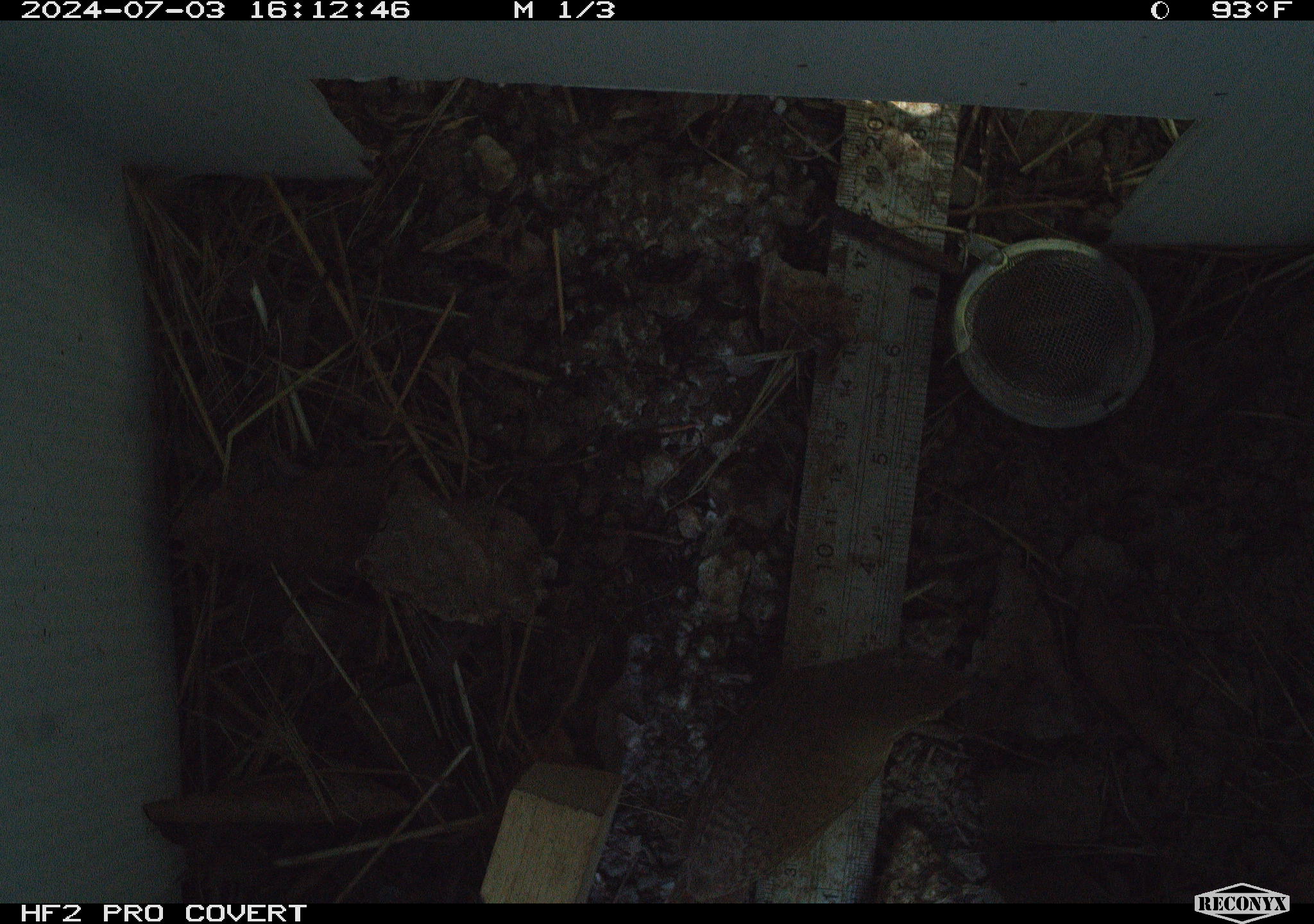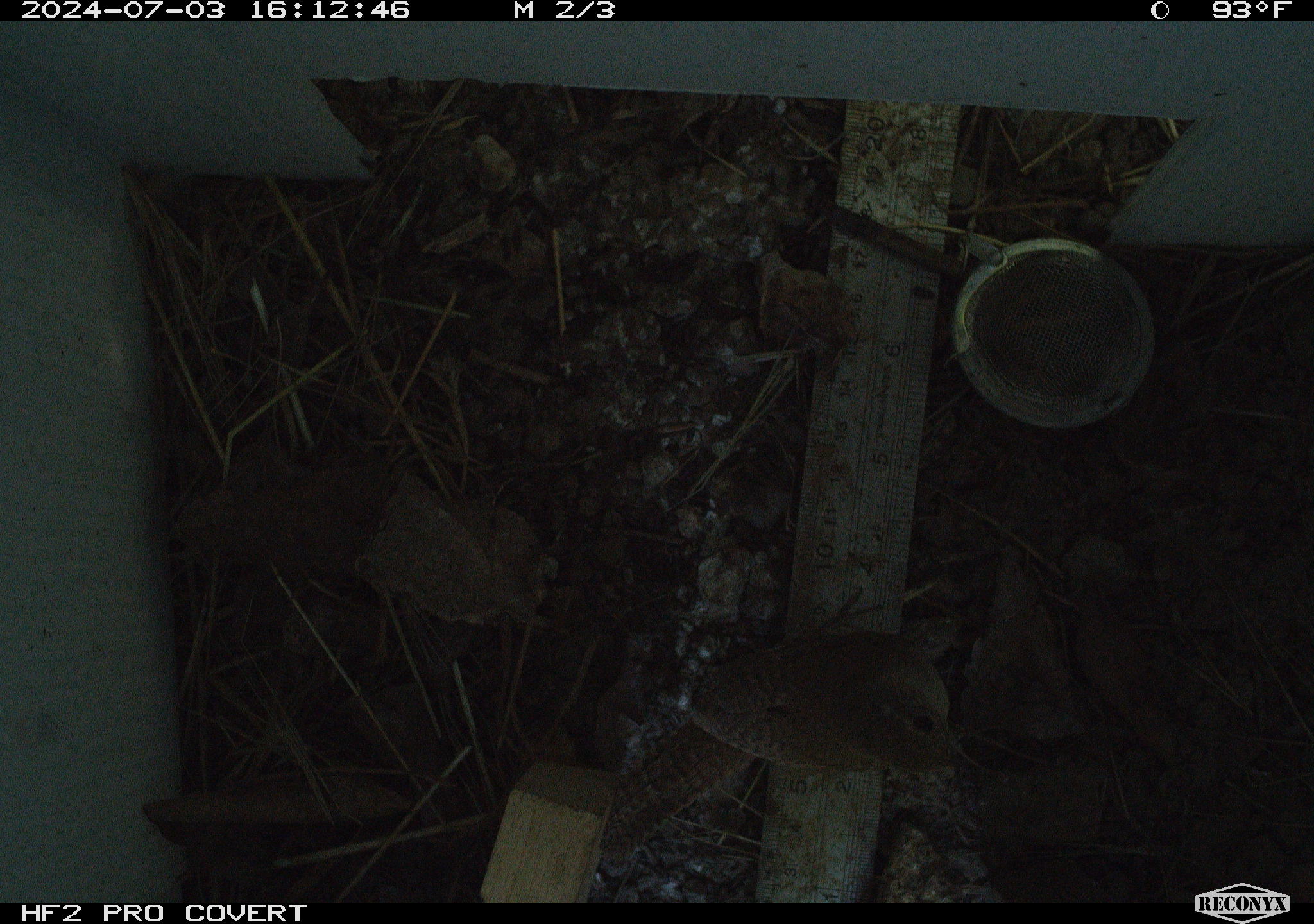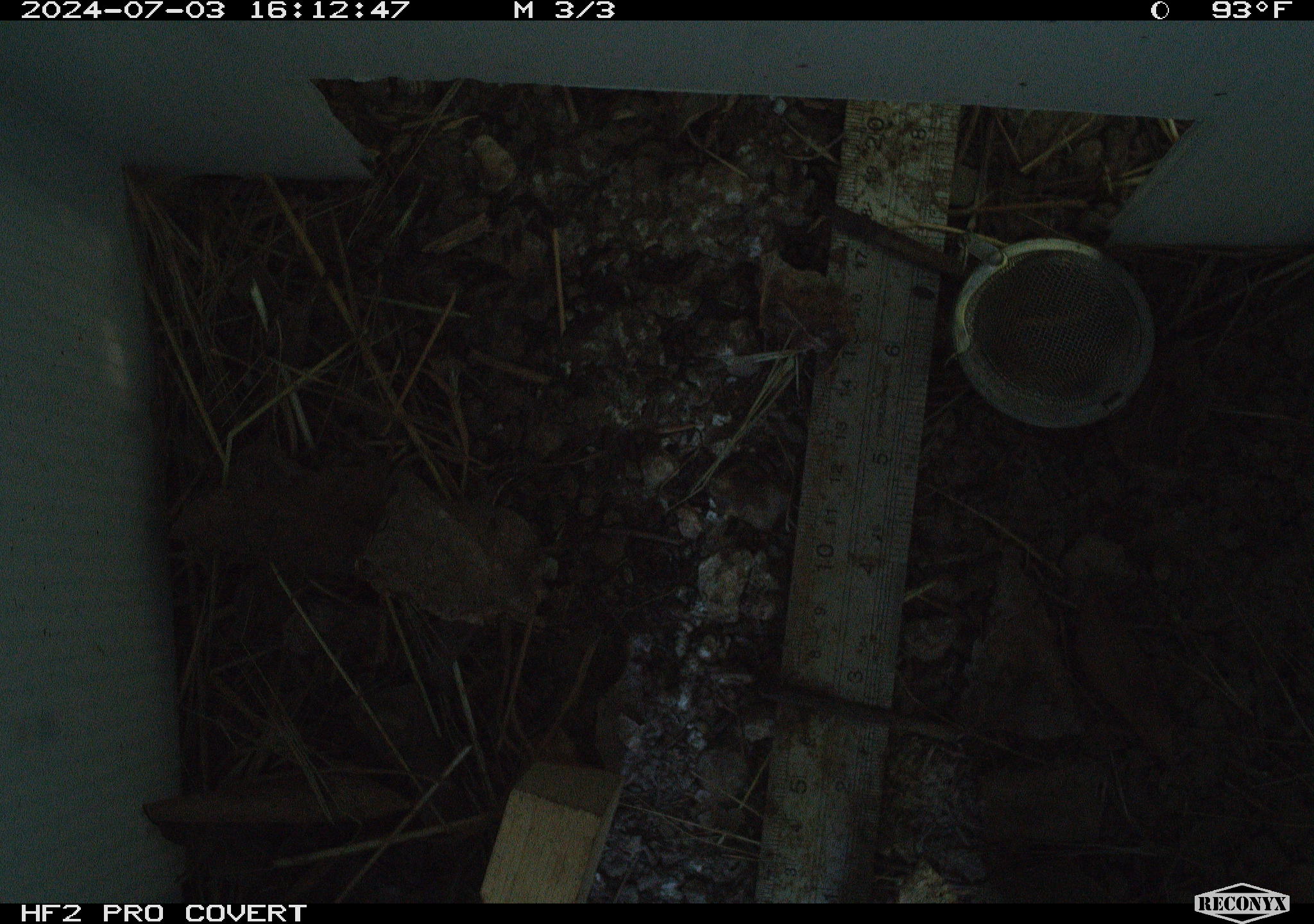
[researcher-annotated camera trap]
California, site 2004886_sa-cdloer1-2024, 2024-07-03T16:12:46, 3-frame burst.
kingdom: Animalia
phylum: Chordata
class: Aves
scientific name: Aves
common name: bird